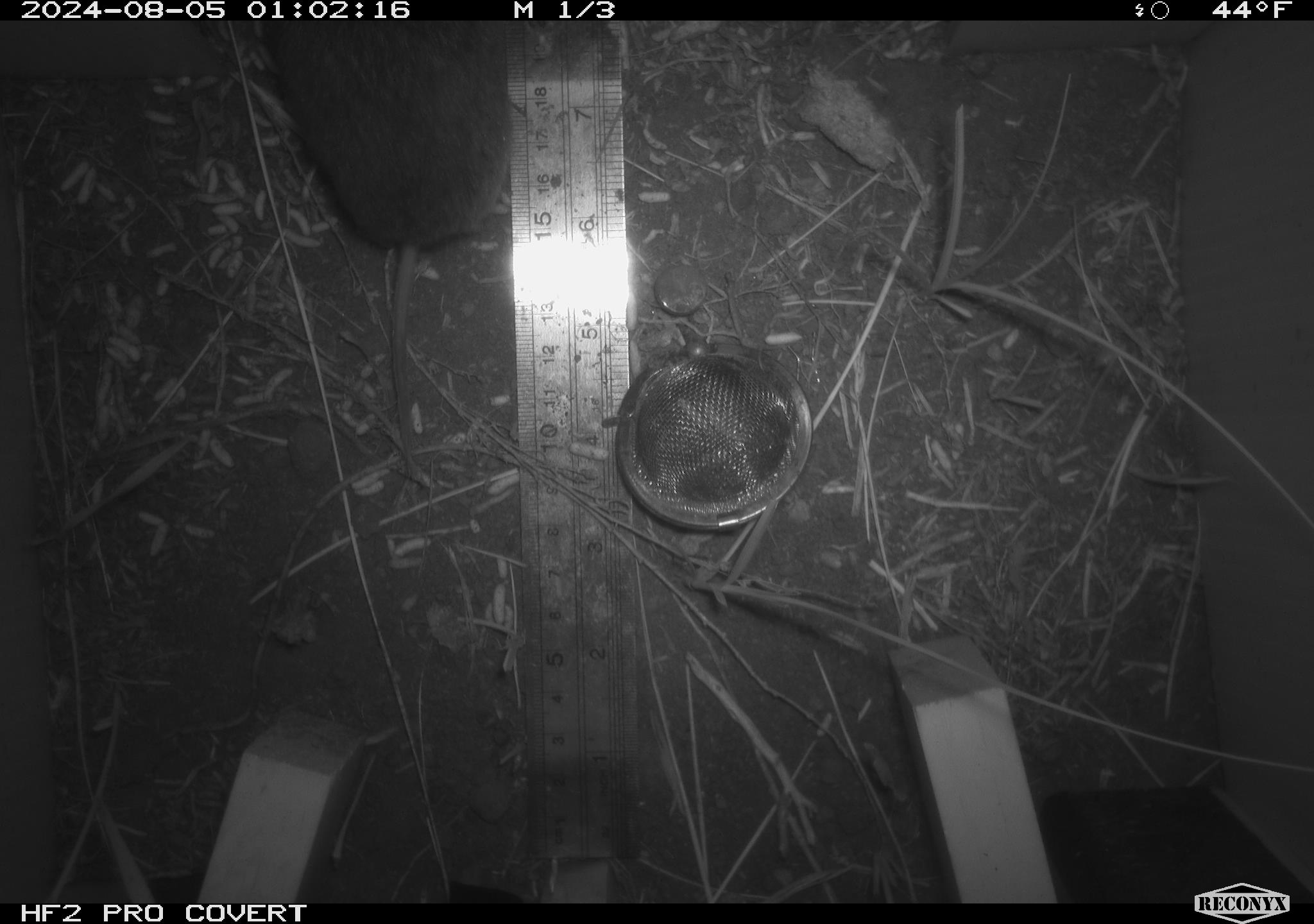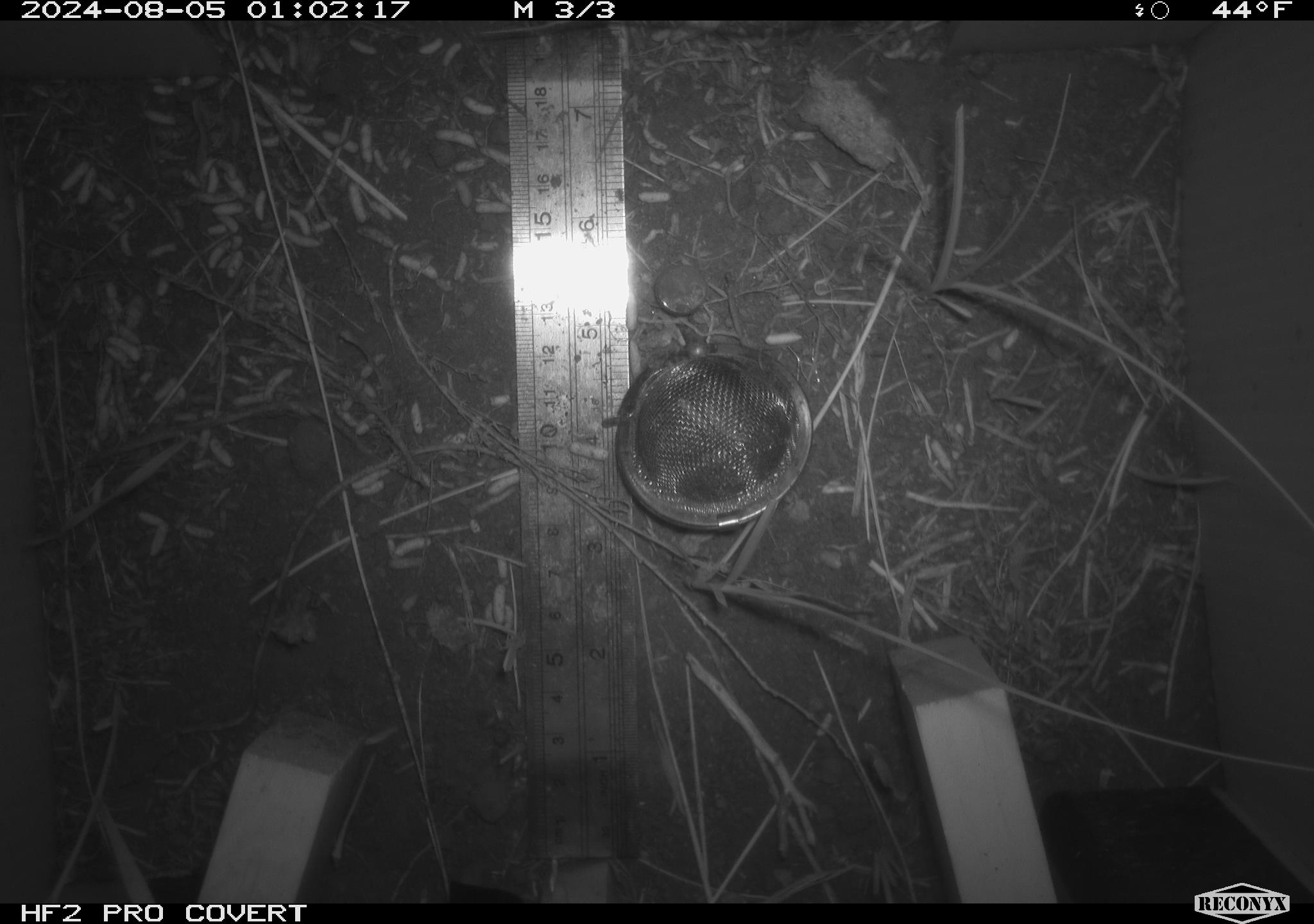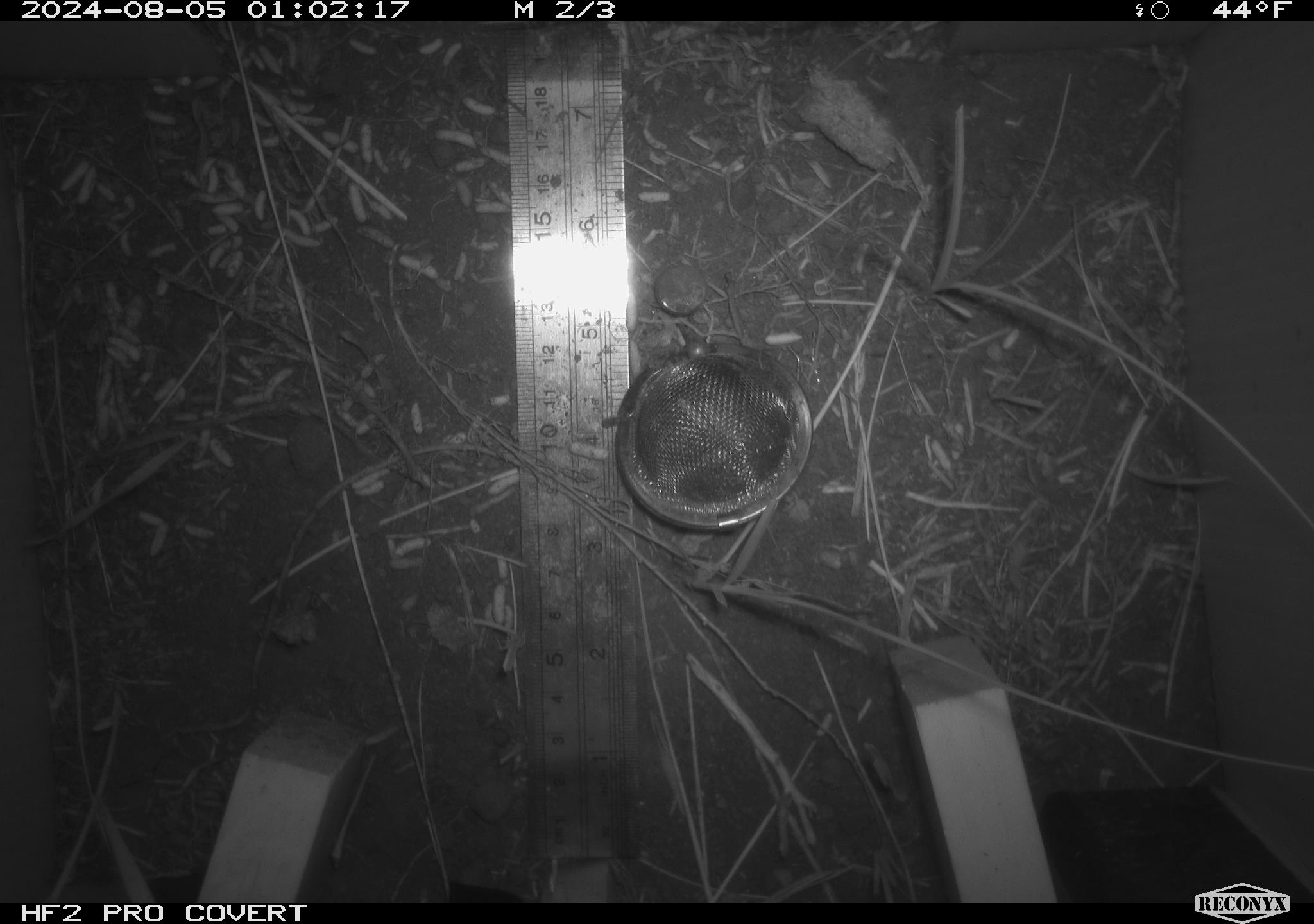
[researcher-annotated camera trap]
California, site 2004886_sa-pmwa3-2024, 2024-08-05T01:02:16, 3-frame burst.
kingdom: Animalia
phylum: Chordata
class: Mammalia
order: Rodentia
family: Cricetidae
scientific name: Arvicolinae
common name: voles, lemmings, and muskrats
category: arvicolinae subfamily